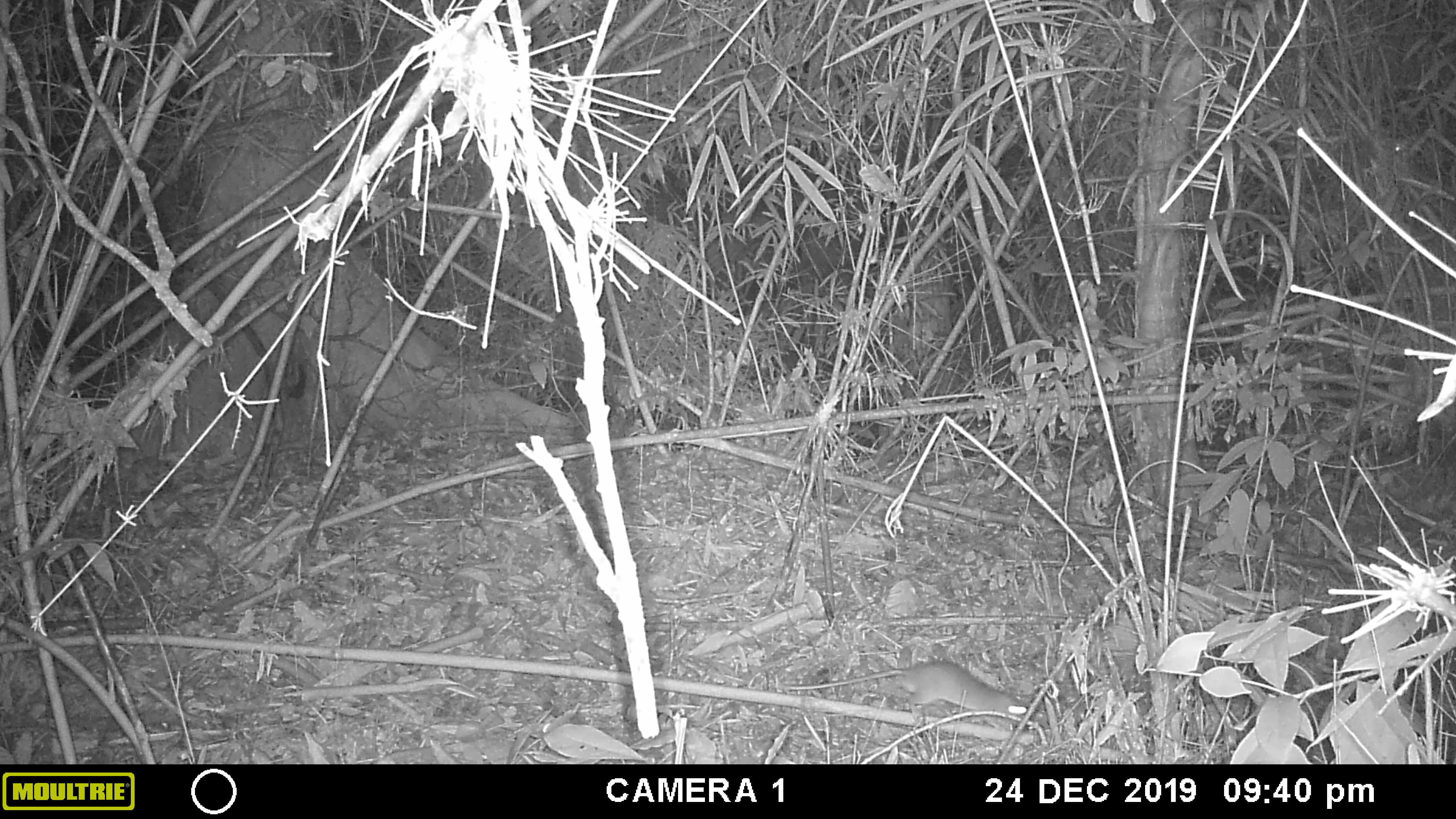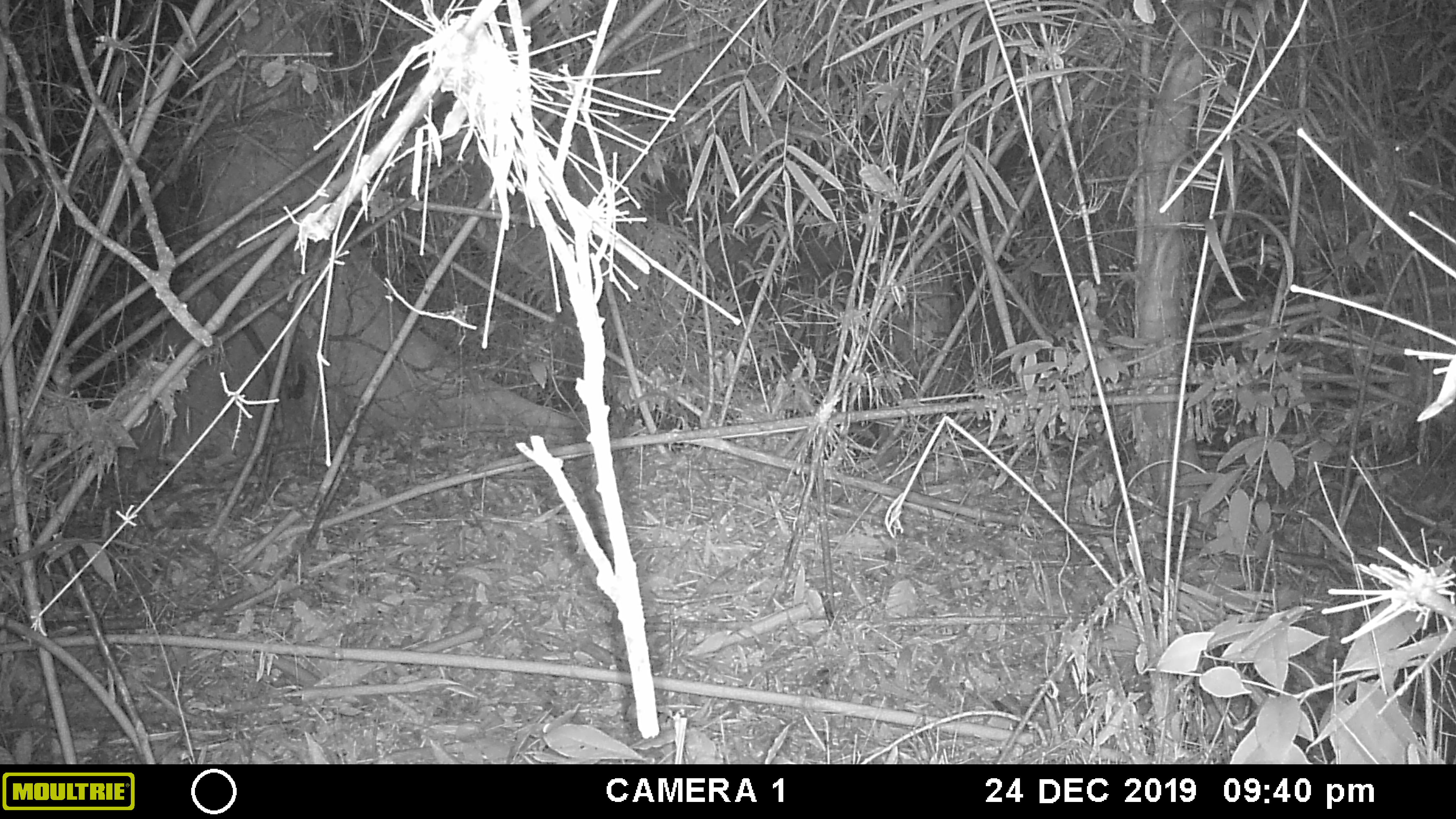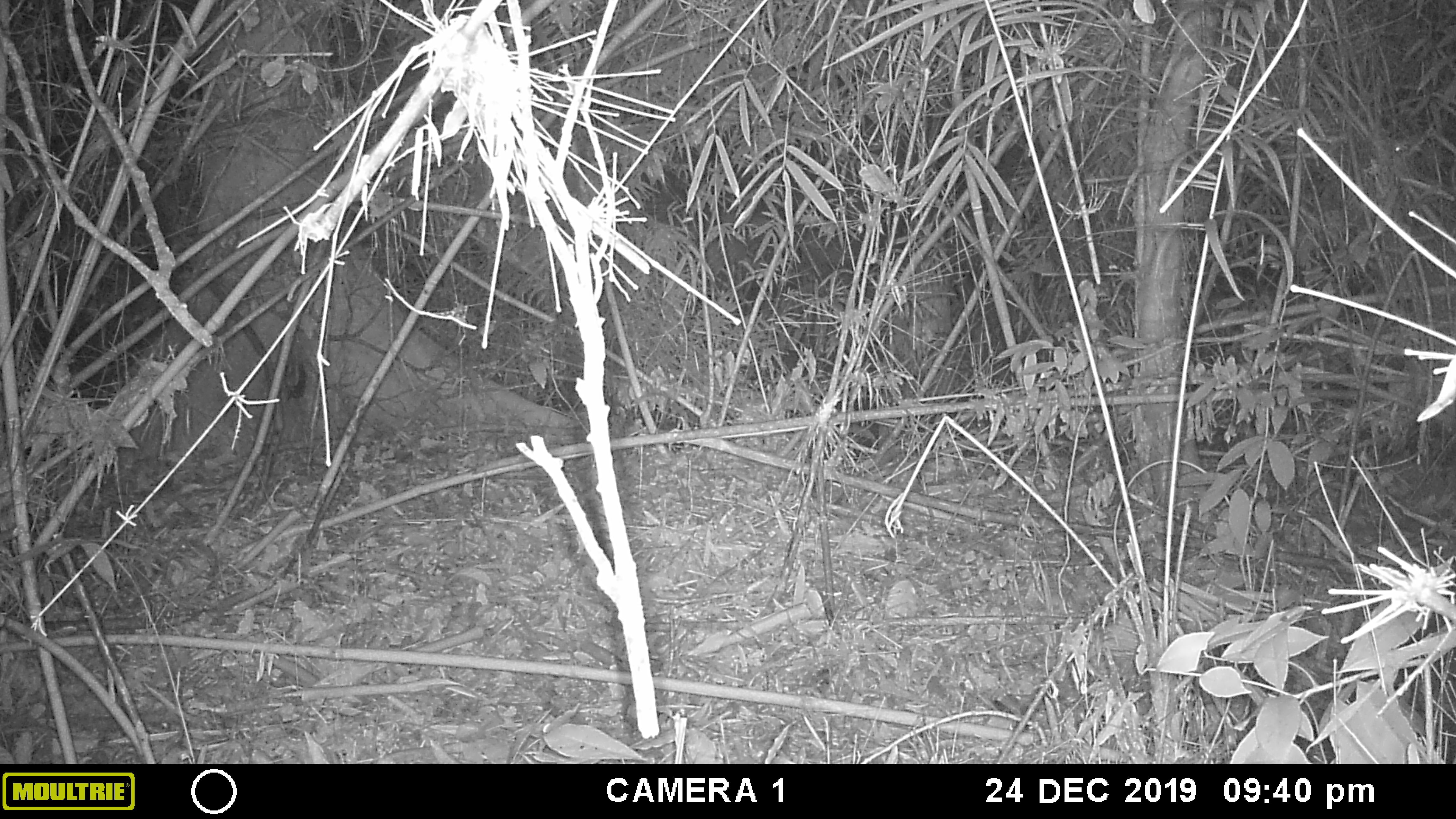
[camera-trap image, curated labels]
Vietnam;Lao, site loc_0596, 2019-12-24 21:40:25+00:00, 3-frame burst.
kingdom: Animalia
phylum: Chordata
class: Mammalia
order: Rodentia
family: Muridae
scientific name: Muridae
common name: old-world mice and rats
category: unidentified murid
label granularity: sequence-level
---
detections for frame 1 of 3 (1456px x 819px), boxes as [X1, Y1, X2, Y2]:
unidentified murid: [782, 660, 1031, 730]